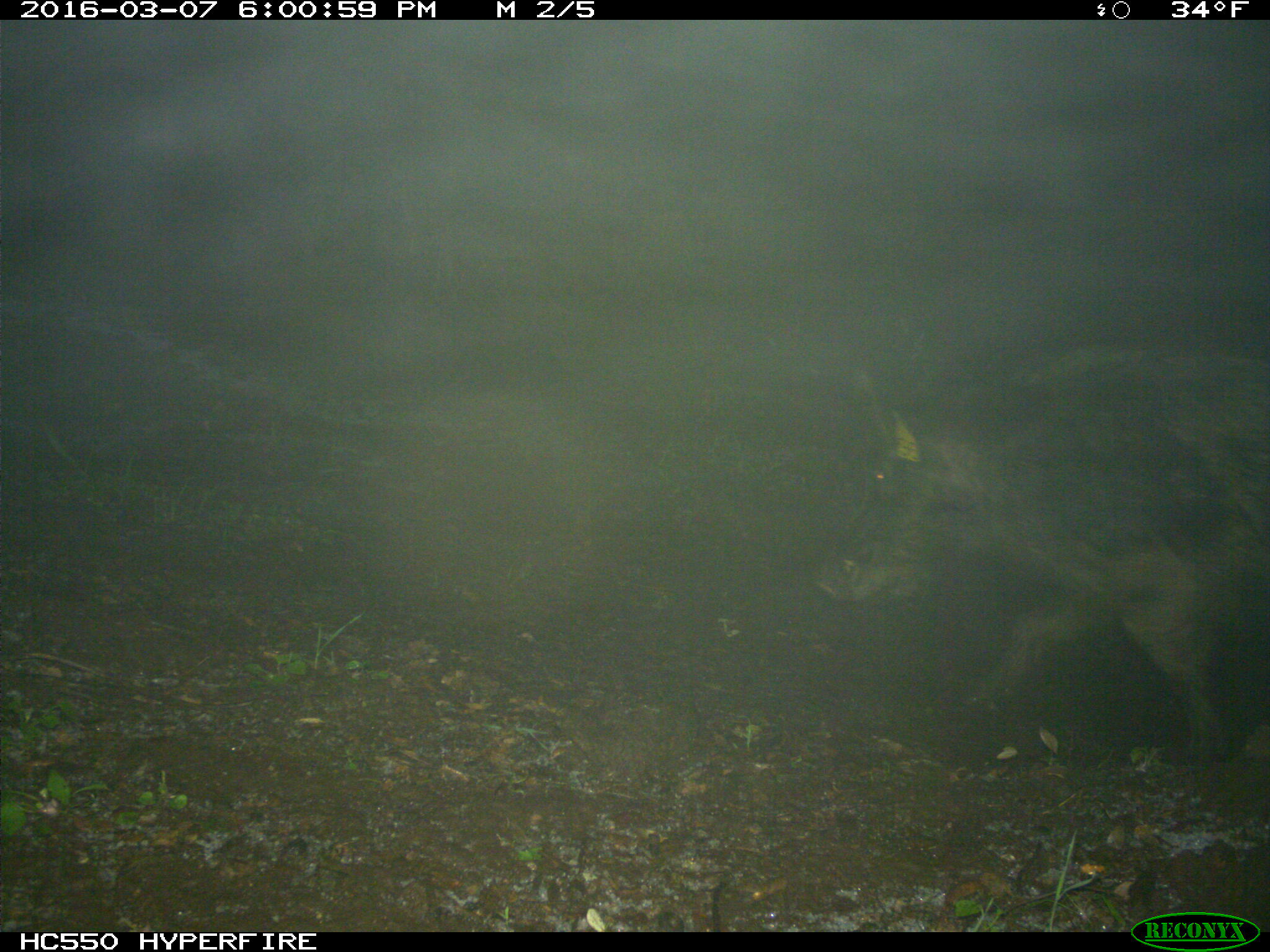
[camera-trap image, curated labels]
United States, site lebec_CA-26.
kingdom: Animalia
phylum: Chordata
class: Mammalia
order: Artiodactyla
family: Suidae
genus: Sus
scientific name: Sus scrofa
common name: wild boar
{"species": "Sus scrofa (wild boar)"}